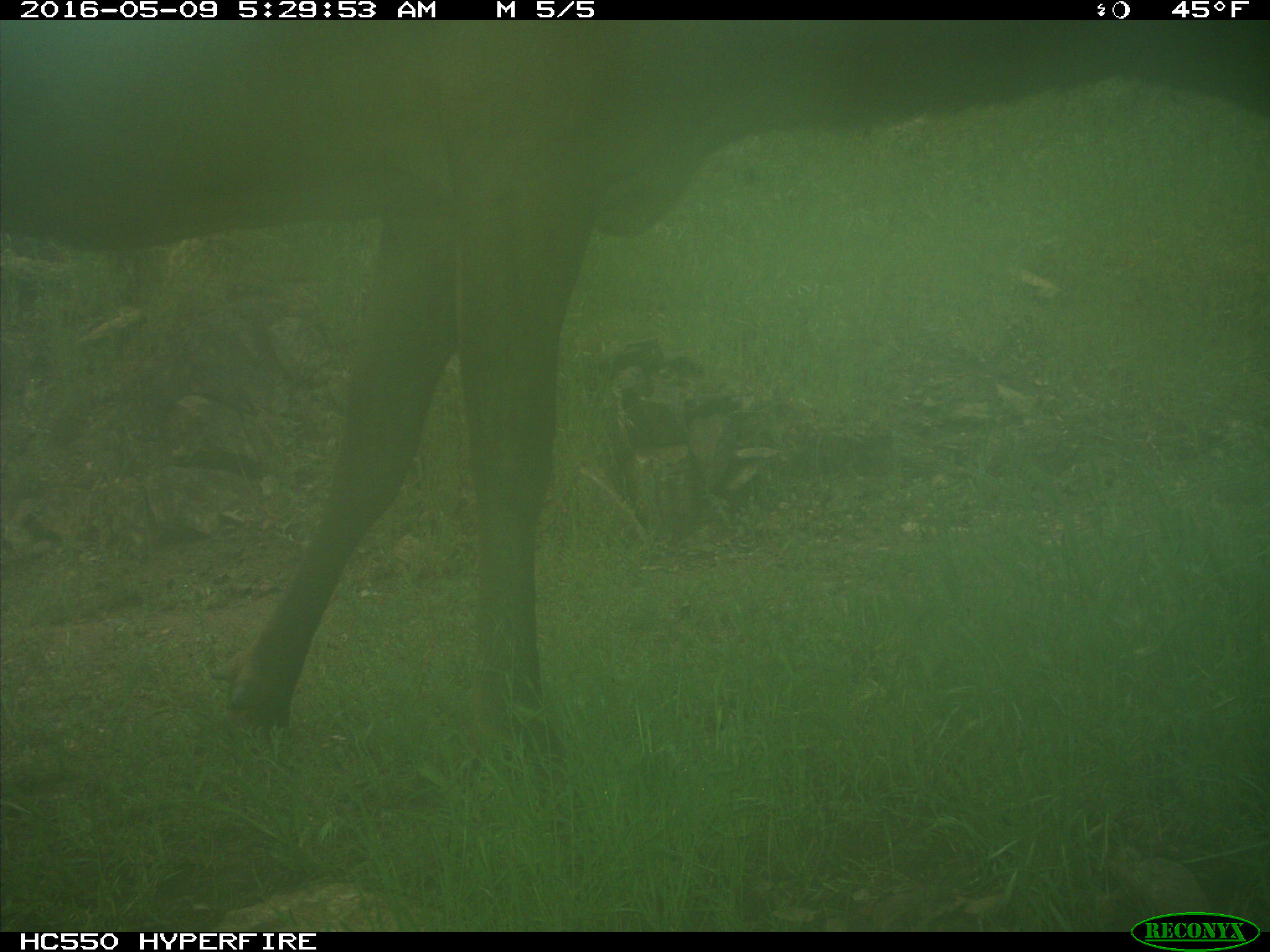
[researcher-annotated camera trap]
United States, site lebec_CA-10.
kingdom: Animalia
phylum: Chordata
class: Mammalia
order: Artiodactyla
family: Cervidae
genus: Cervus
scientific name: Cervus canadensis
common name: elk